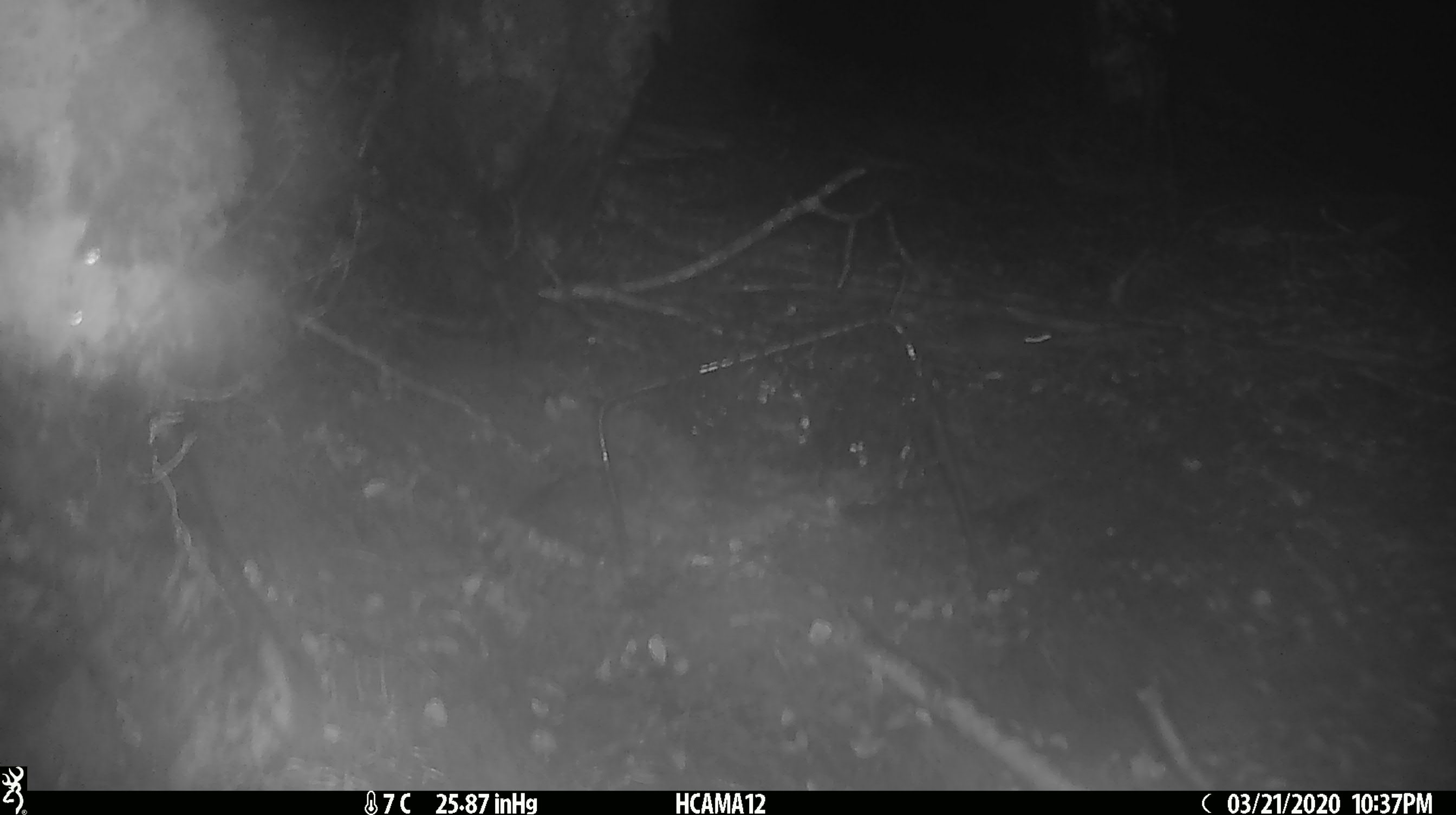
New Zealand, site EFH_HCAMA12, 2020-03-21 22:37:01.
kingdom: Animalia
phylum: Chordata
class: Mammalia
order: Rodentia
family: Muridae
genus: Mus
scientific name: Mus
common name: mouse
Mouse (Mus).